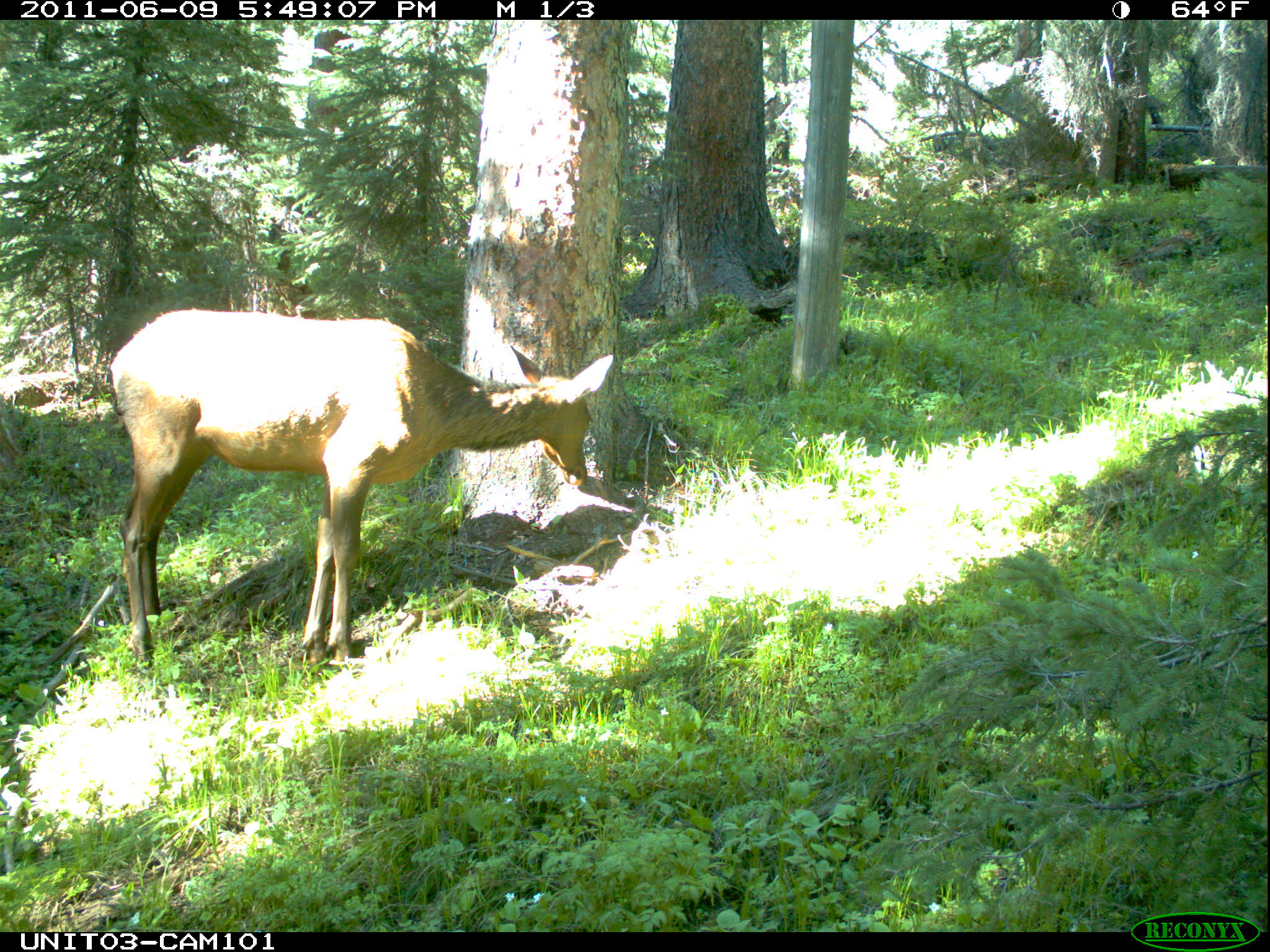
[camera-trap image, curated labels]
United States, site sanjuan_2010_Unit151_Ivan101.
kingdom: Animalia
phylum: Chordata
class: Mammalia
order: Artiodactyla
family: Cervidae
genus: Cervus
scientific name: Cervus elaphus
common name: red deer